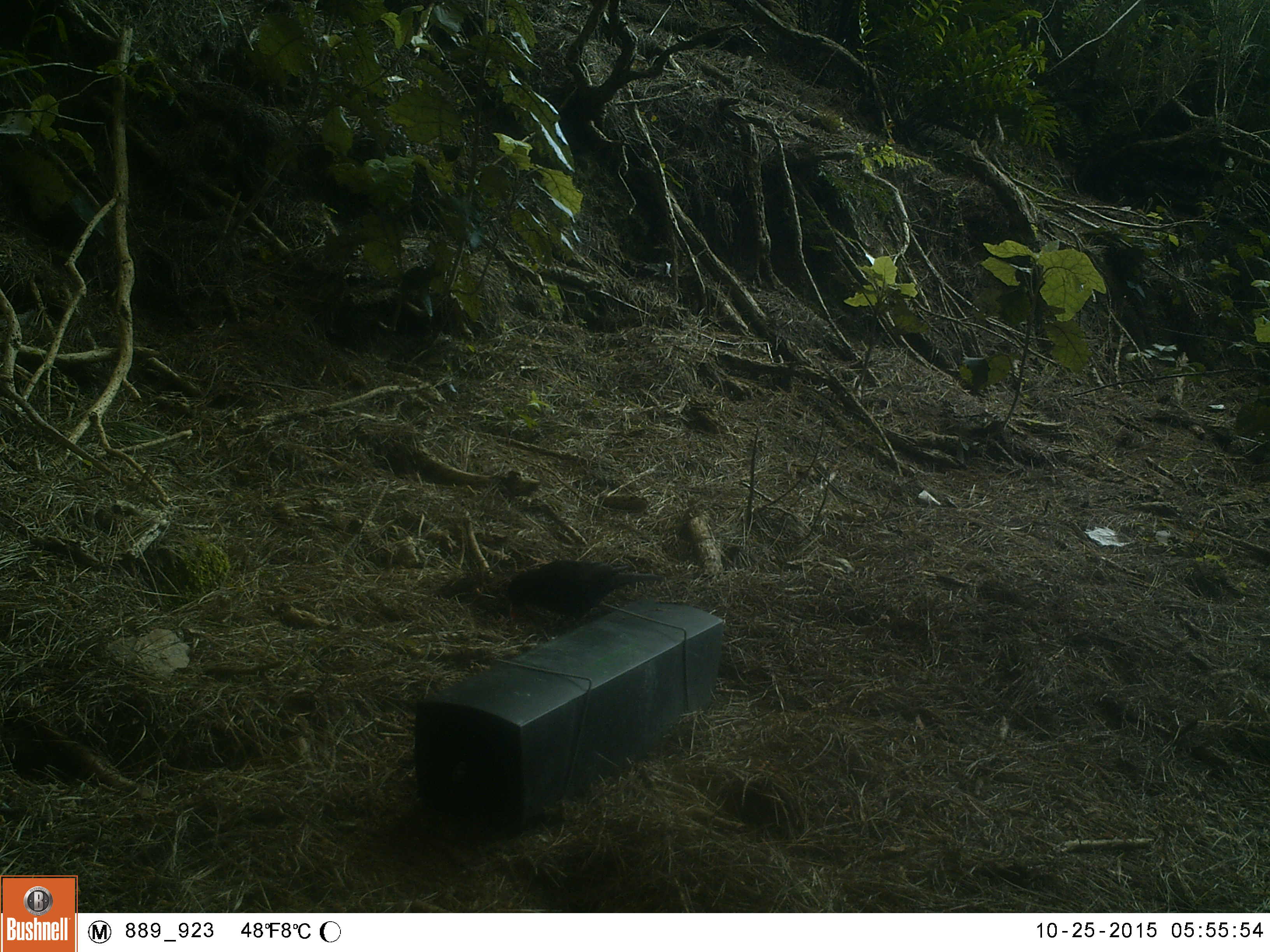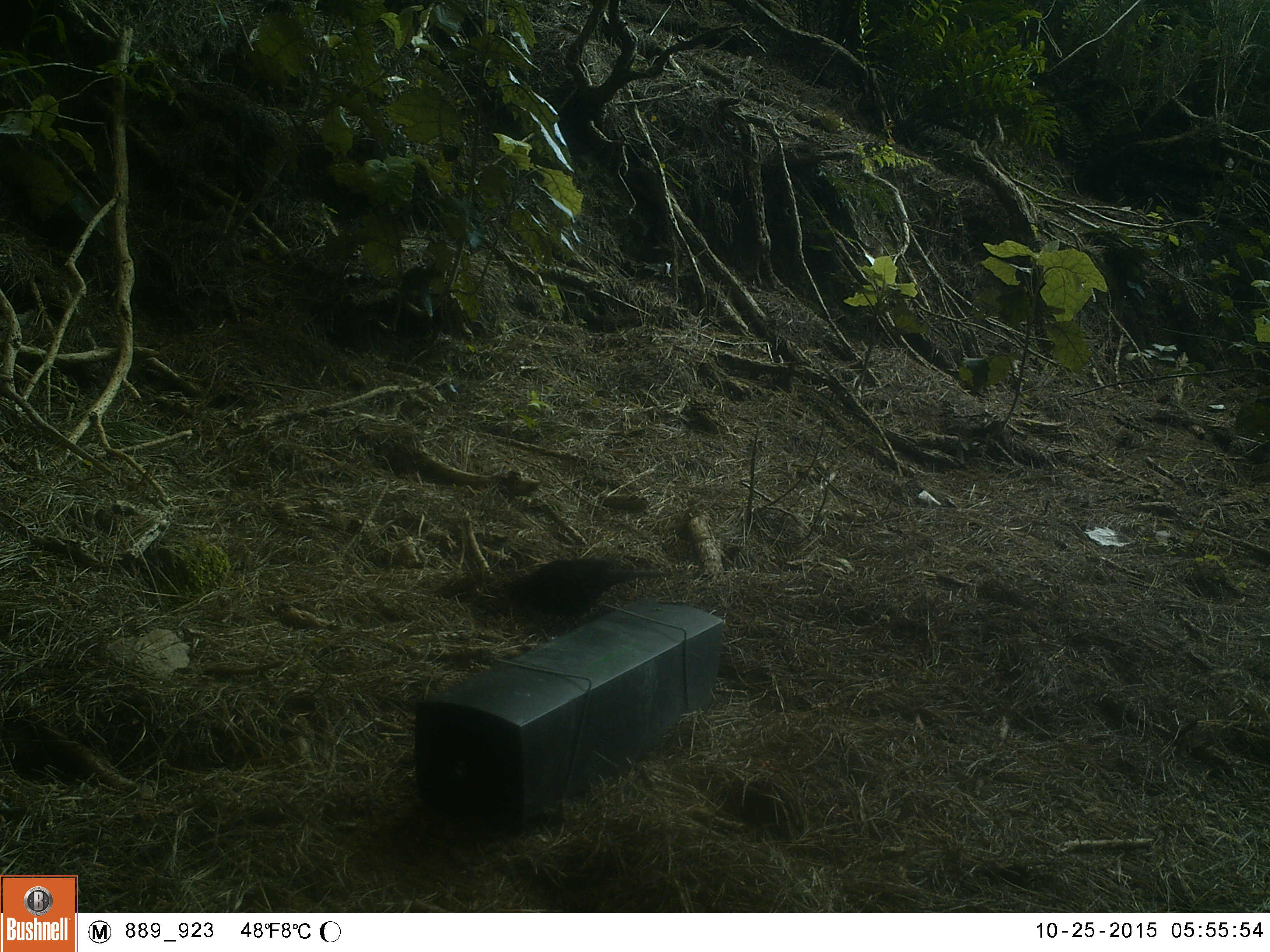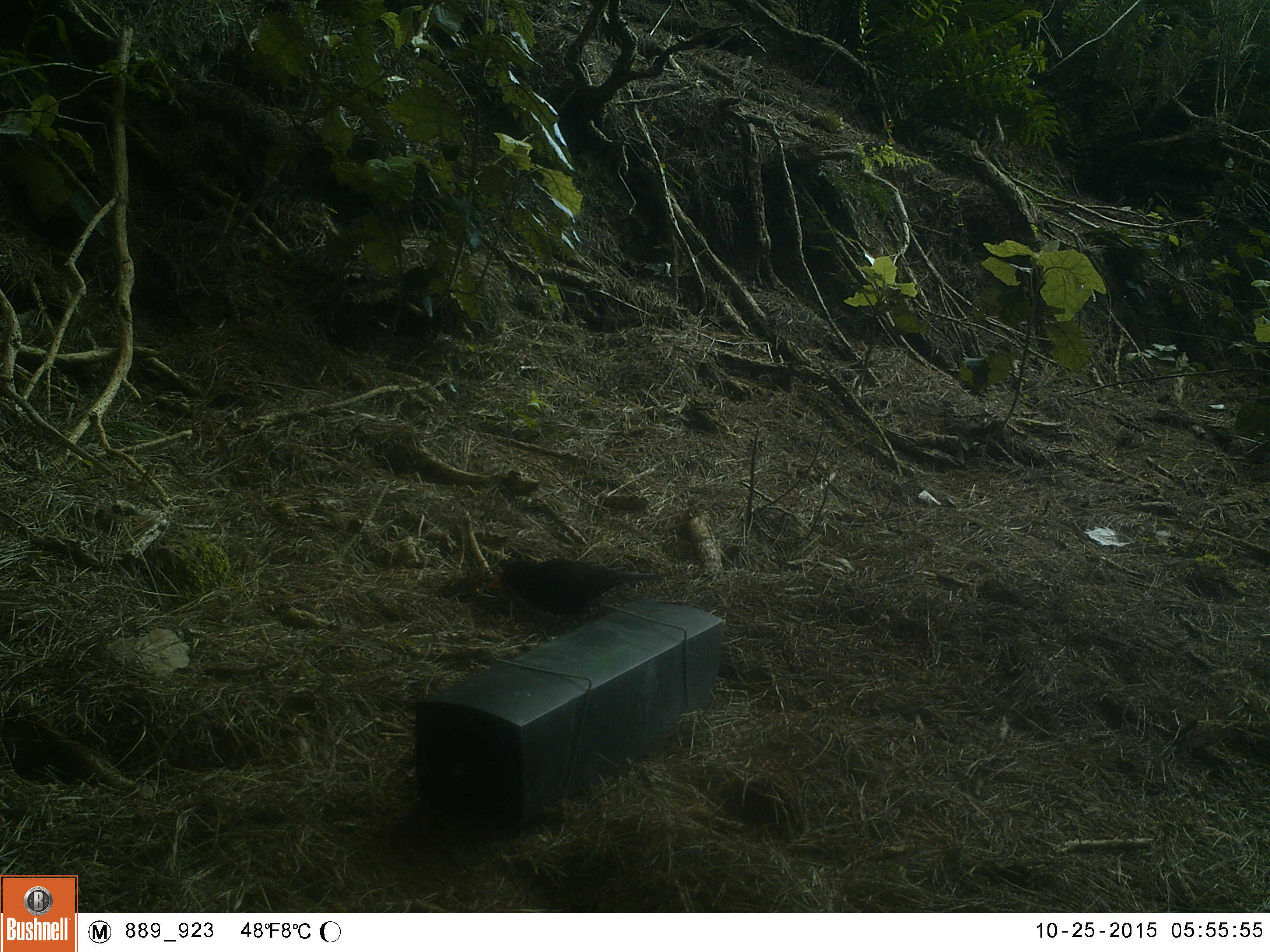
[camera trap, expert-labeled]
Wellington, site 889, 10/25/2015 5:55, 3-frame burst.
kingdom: Animalia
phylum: Chordata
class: Aves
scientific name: Aves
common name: bird